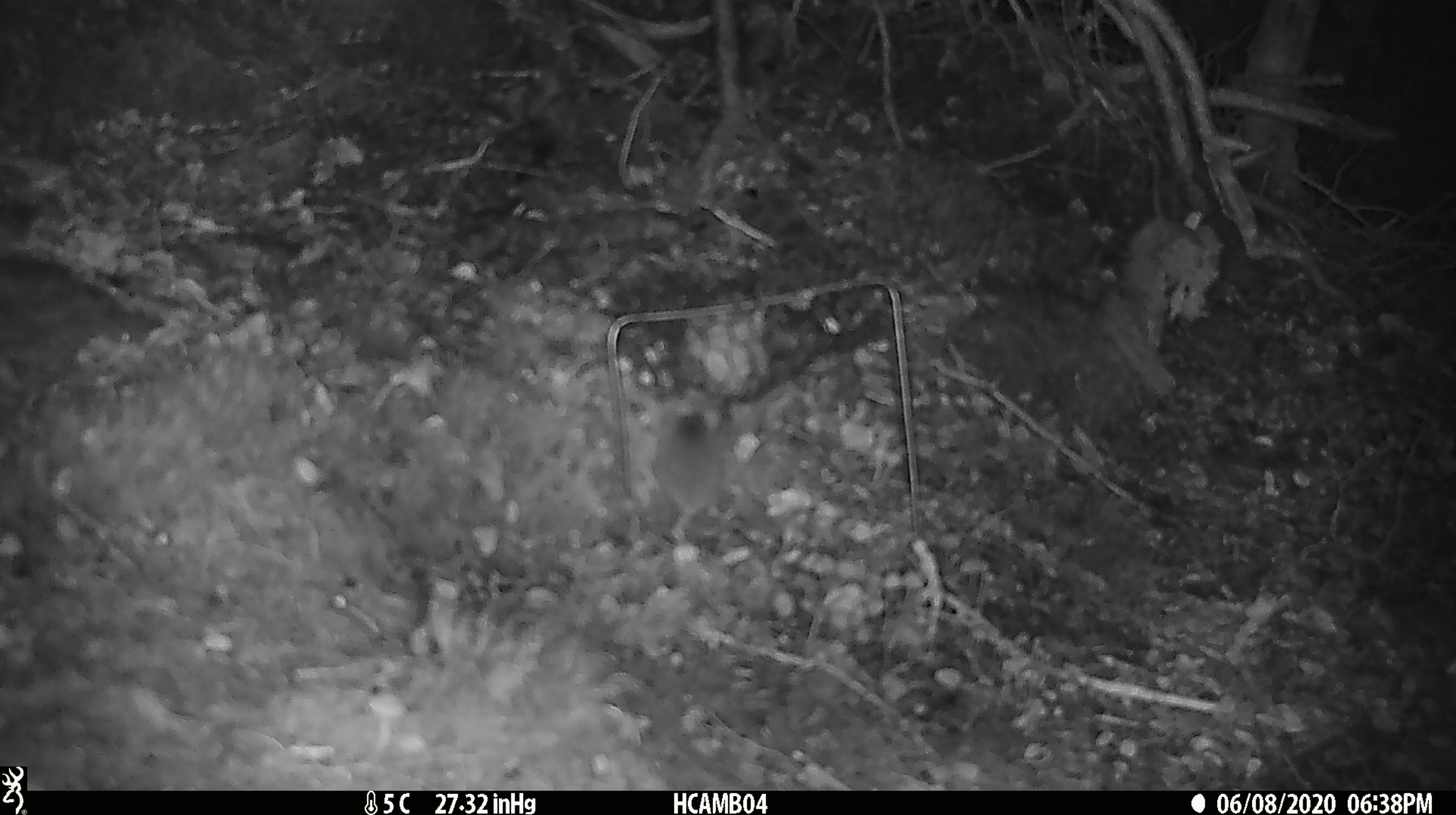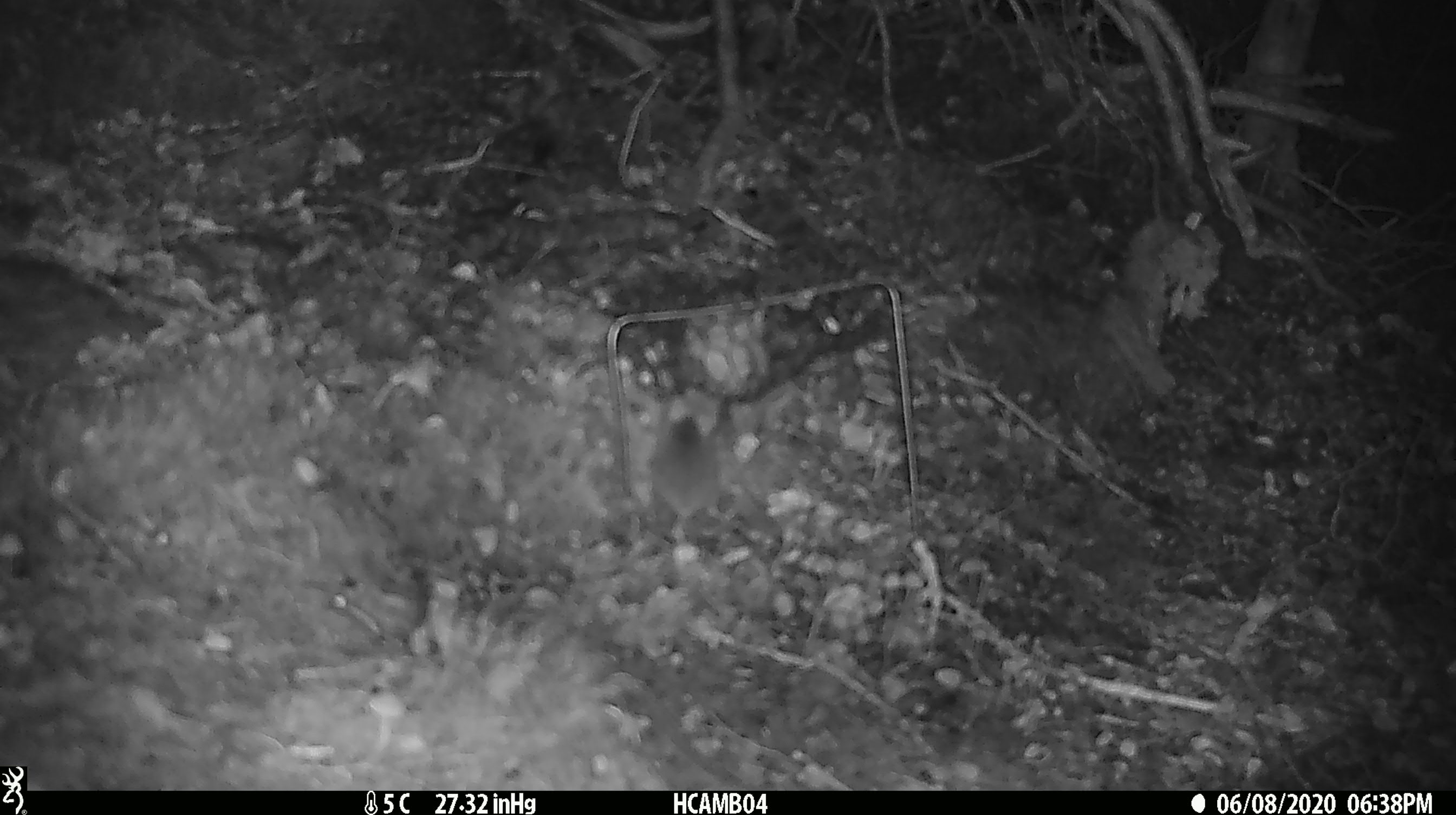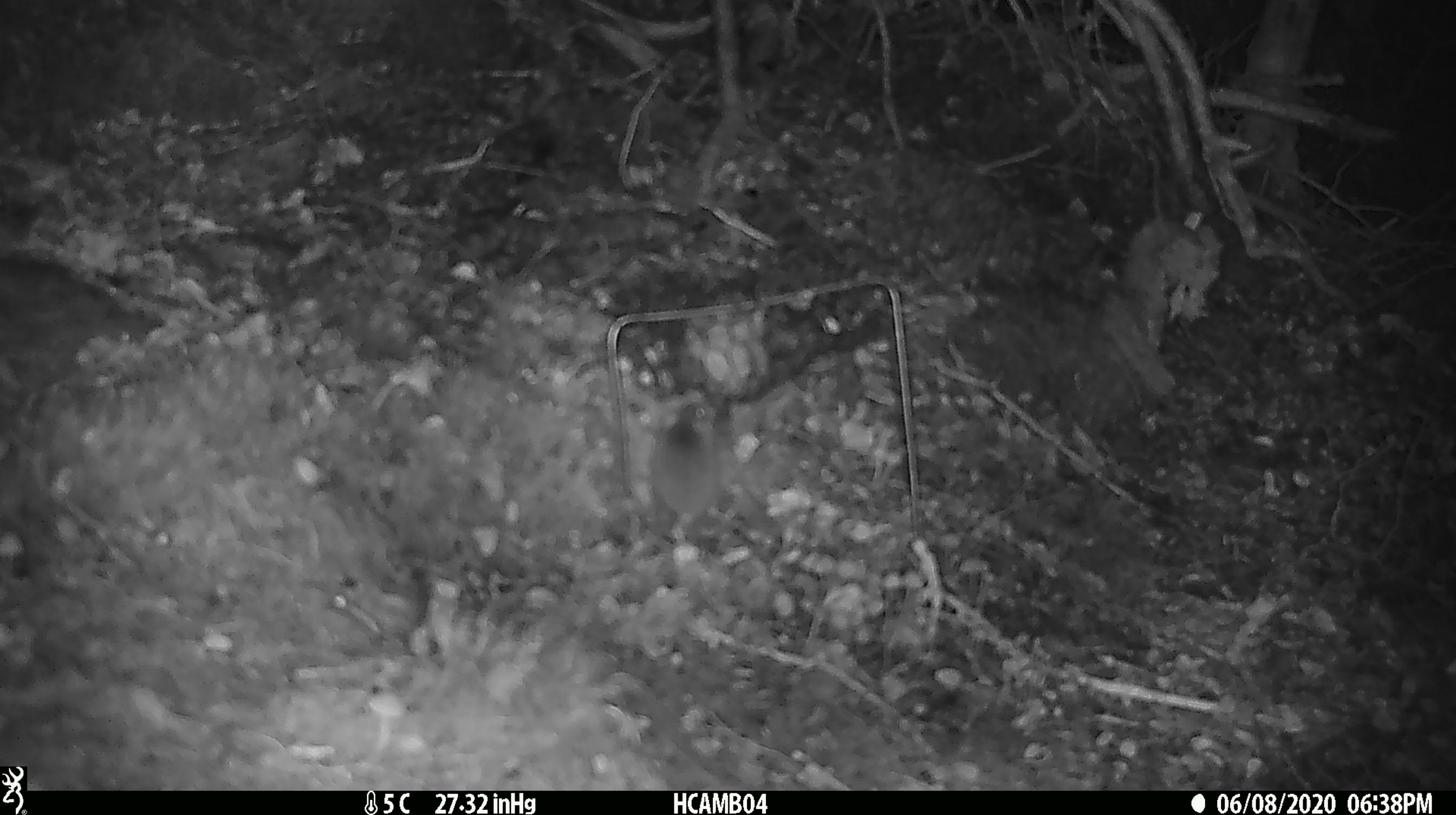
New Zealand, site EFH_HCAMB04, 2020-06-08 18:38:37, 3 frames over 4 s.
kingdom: Animalia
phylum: Chordata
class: Mammalia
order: Rodentia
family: Muridae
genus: Mus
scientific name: Mus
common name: mouse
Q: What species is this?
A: Mouse (Mus).